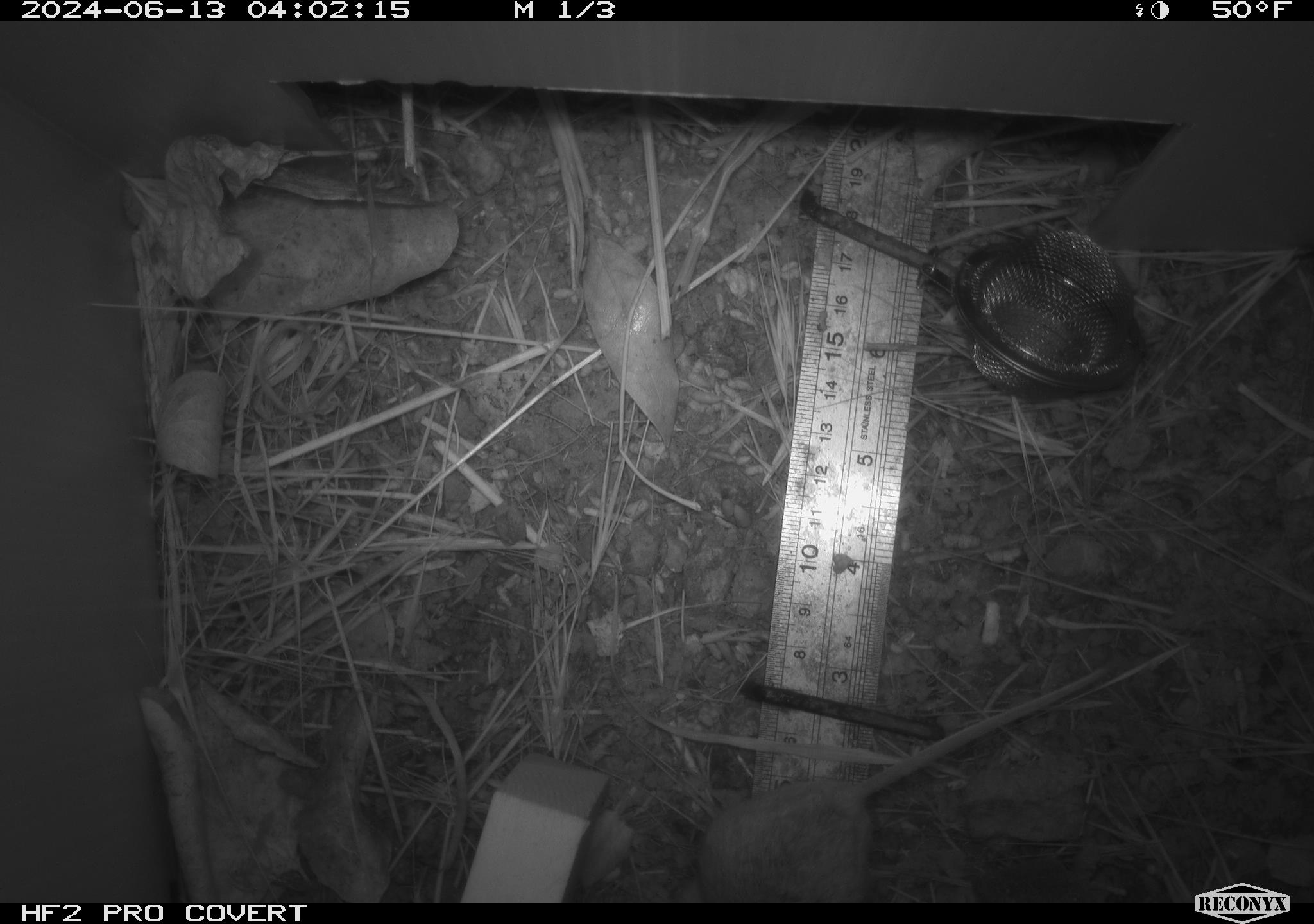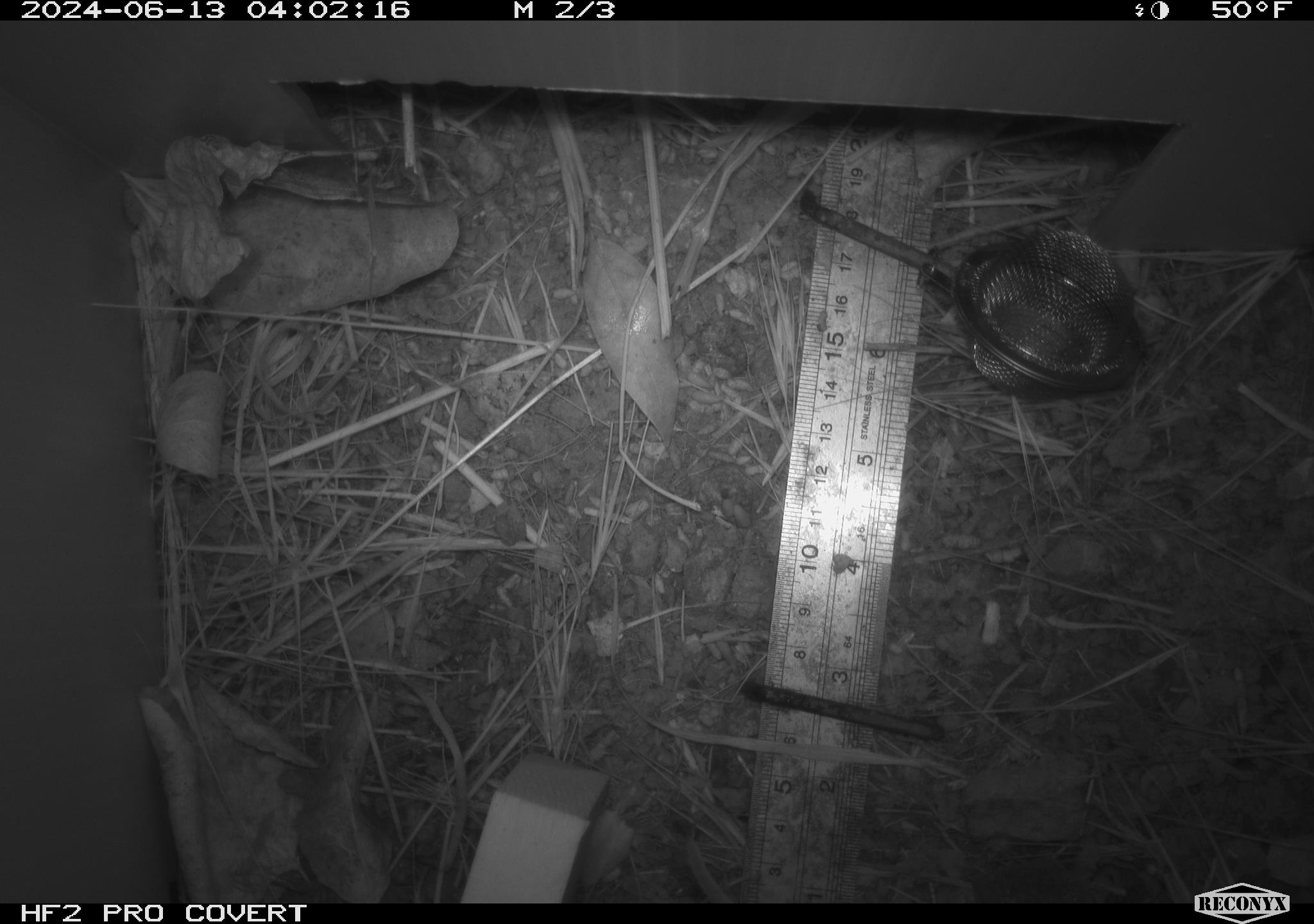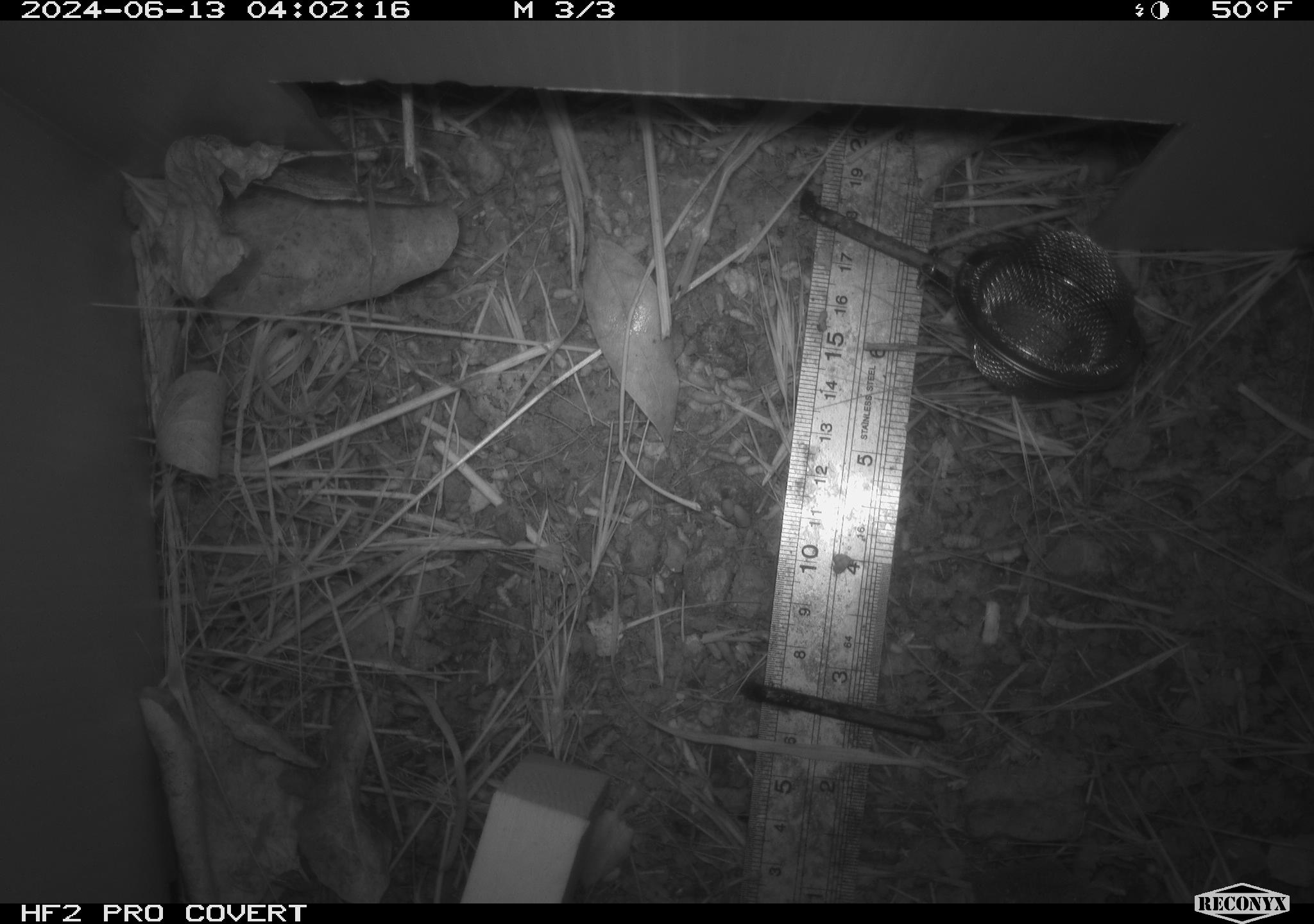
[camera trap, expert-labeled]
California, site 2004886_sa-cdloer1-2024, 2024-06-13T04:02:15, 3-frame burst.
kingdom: Animalia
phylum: Chordata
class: Mammalia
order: Rodentia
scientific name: Rodentia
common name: mouse species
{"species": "mouse species (Rodentia)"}